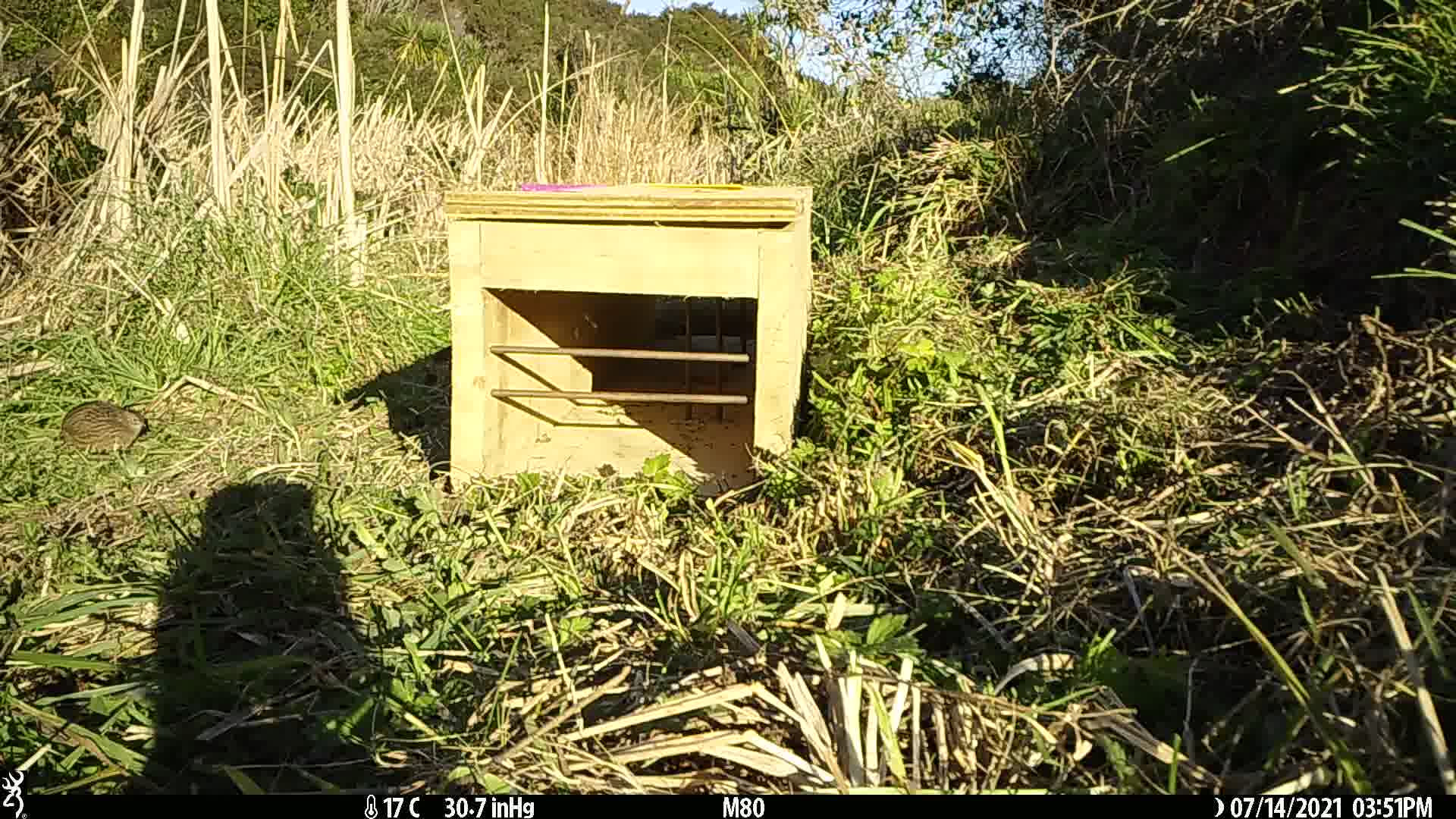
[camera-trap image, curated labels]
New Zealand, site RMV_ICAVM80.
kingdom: Animalia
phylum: Chordata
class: Aves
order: Galliformes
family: Phasianidae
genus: Synoicus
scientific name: Synoicus ypsilophorus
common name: brown quail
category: quail brown